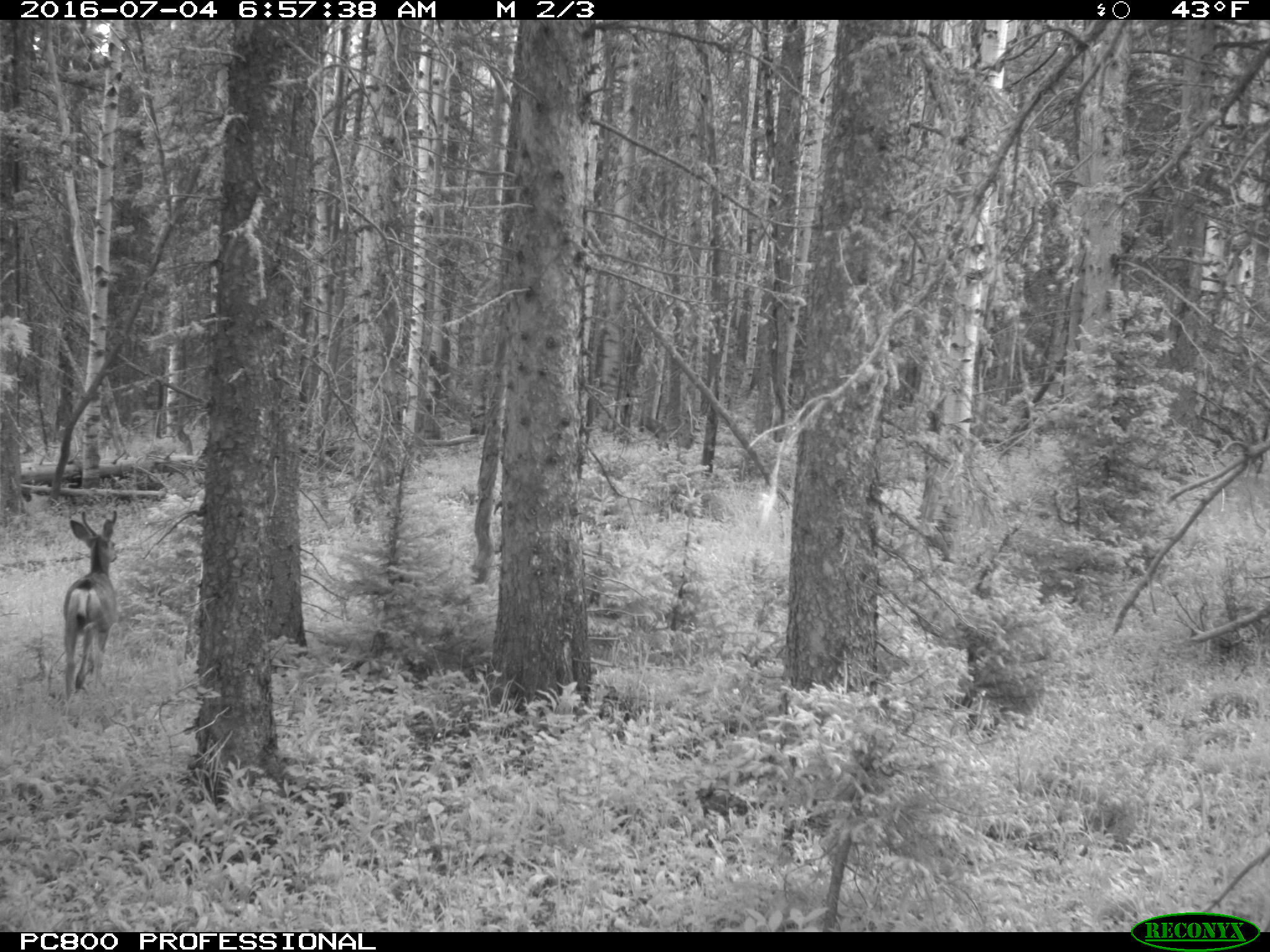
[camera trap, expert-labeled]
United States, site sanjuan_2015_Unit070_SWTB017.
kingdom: Animalia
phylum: Chordata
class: Mammalia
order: Artiodactyla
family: Cervidae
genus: Odocoileus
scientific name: Odocoileus hemionus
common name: mule deer